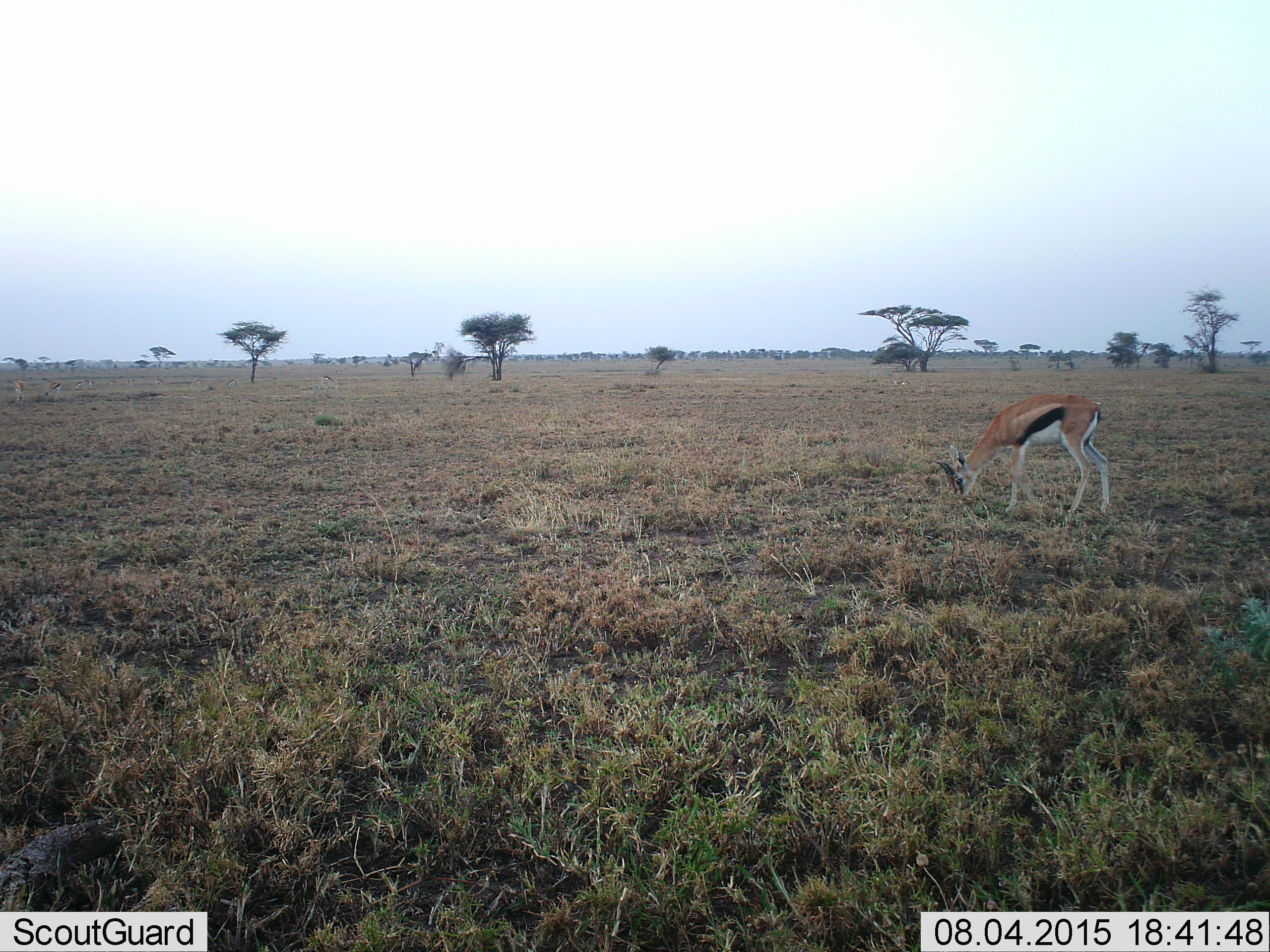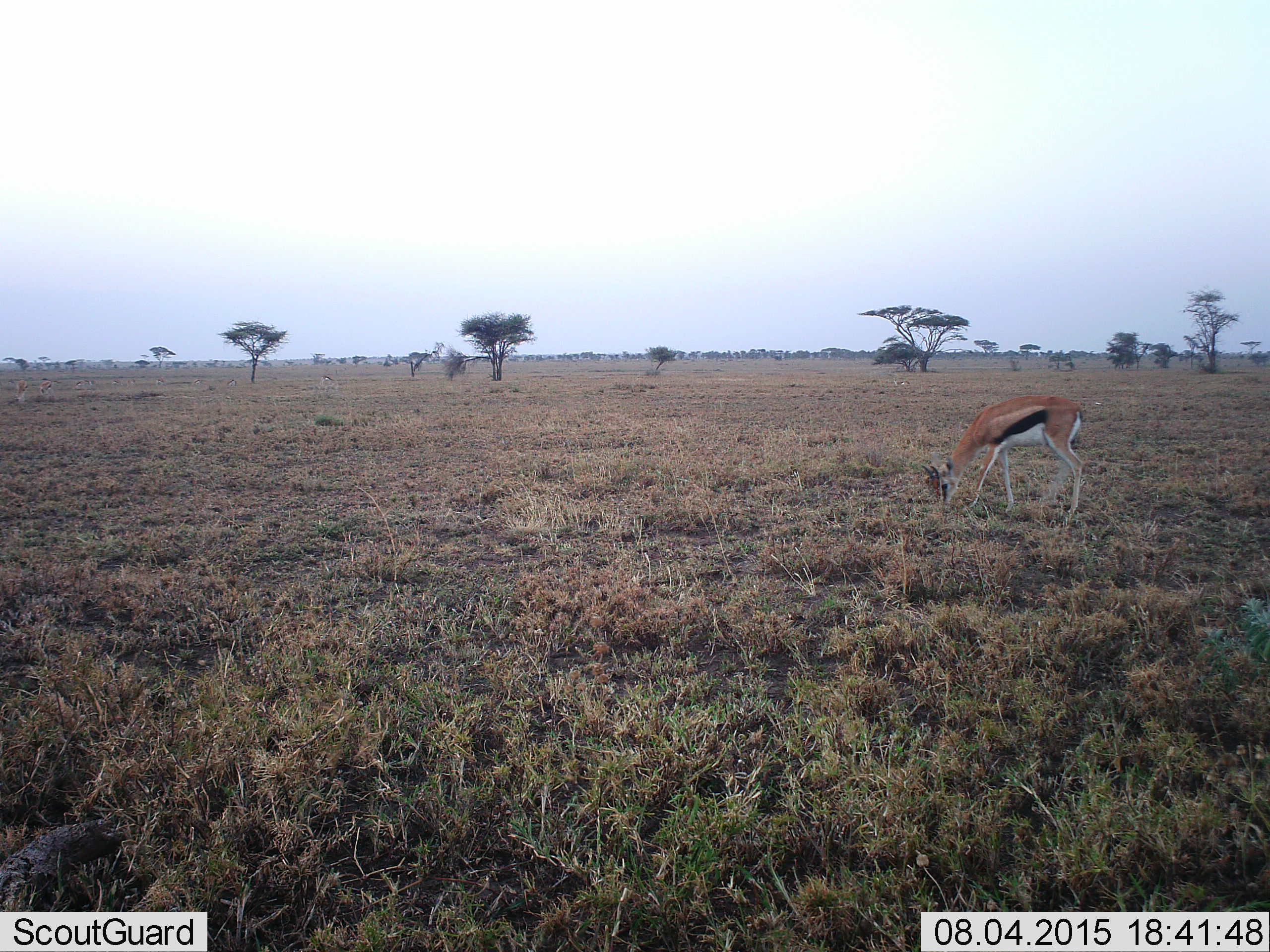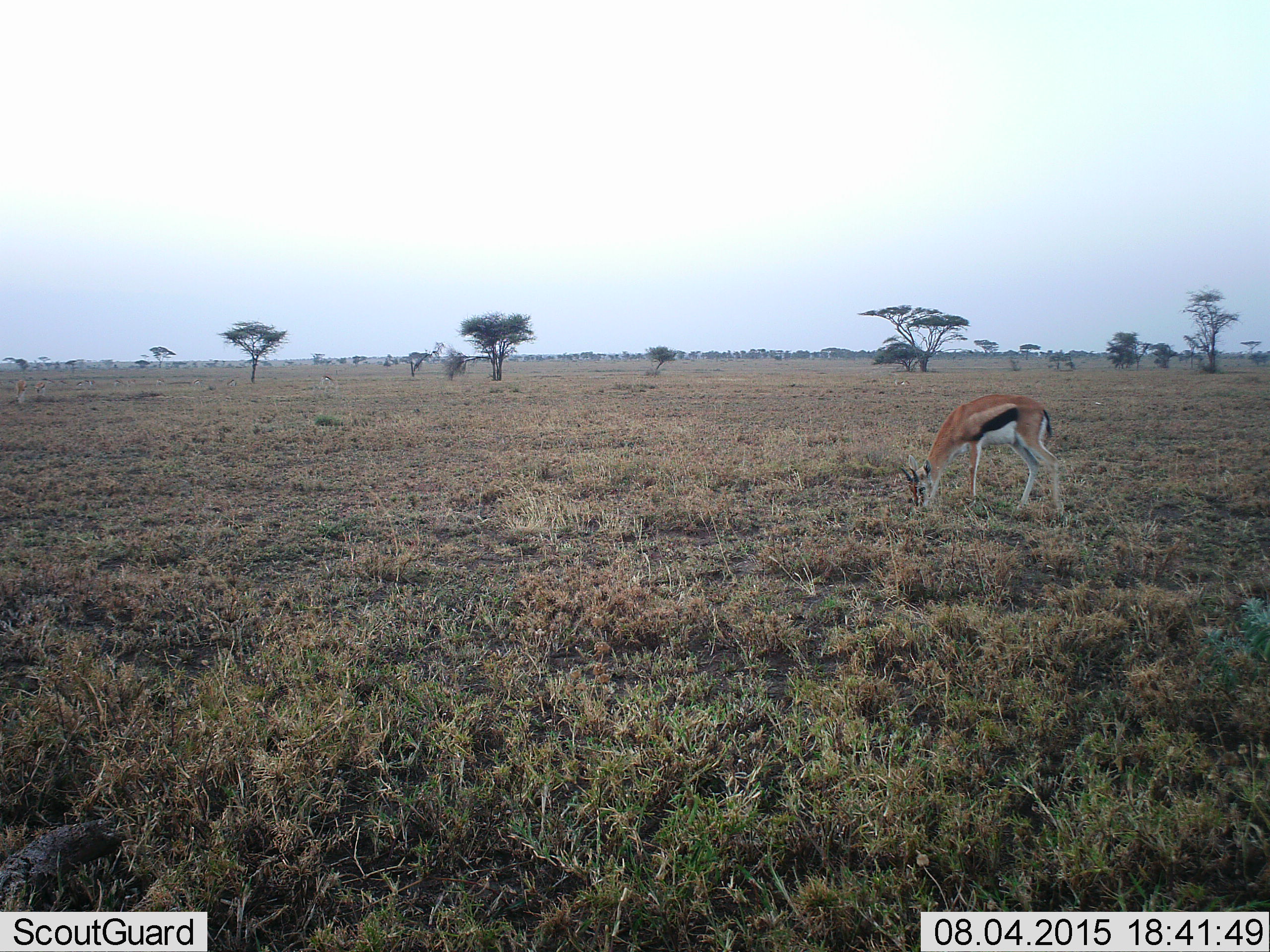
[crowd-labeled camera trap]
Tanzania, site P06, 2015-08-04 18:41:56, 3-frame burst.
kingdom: Animalia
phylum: Chordata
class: Mammalia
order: Artiodactyla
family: Bovidae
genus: Eudorcas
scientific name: Eudorcas thomsonii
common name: thomson's gazelle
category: gazellethomsons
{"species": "gazellethomsons (thomson's gazelle) (Eudorcas thomsonii)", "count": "1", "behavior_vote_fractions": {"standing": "43%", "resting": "14%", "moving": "29%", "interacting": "0%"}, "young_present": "14%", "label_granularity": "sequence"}